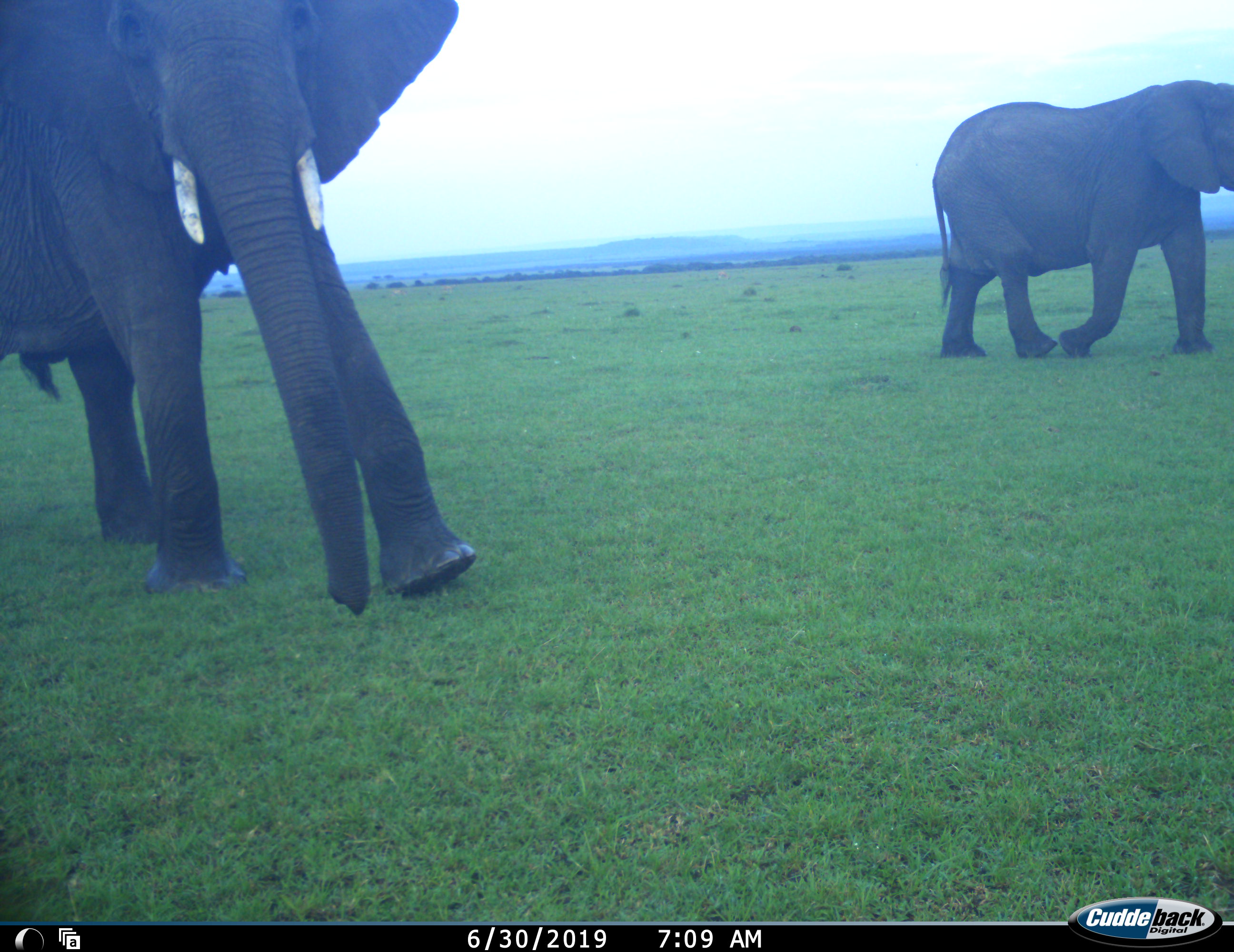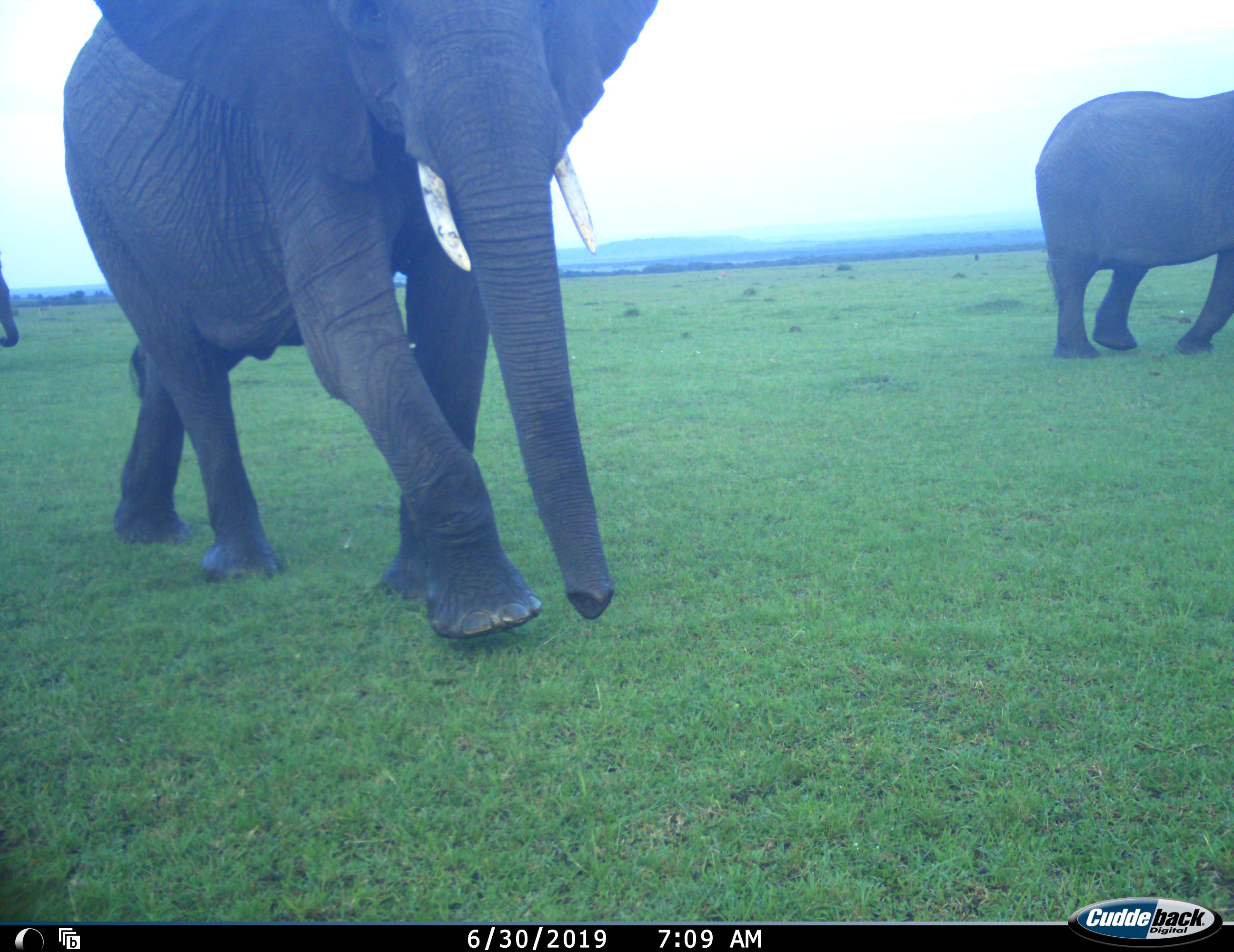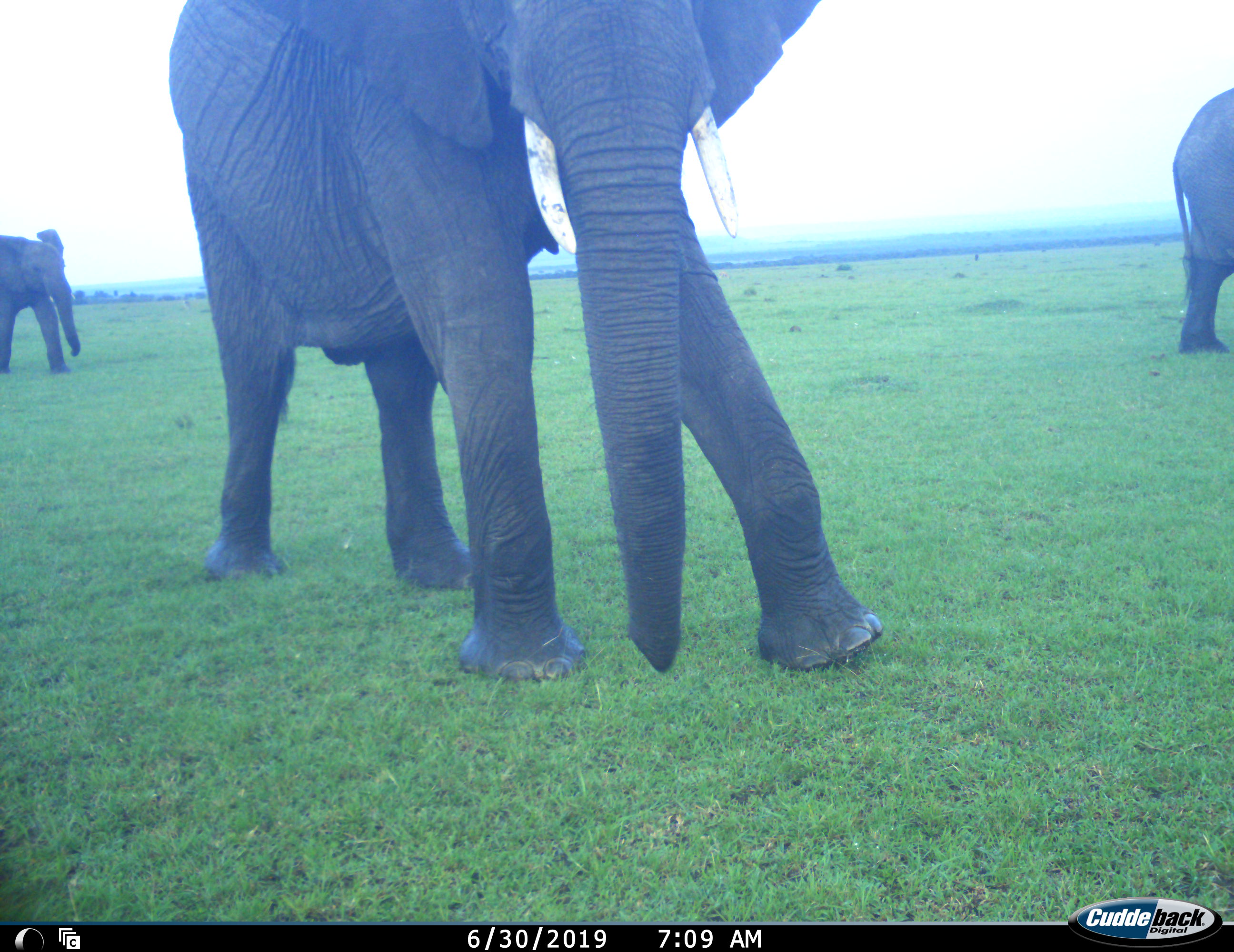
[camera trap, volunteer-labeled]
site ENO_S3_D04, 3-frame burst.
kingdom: Animalia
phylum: Chordata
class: Mammalia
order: Proboscidea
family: Elephantidae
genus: Loxodonta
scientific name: Loxodonta africana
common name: african bush elephant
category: elephant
Elephant (african bush elephant) (Loxodonta africana), count 3. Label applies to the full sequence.